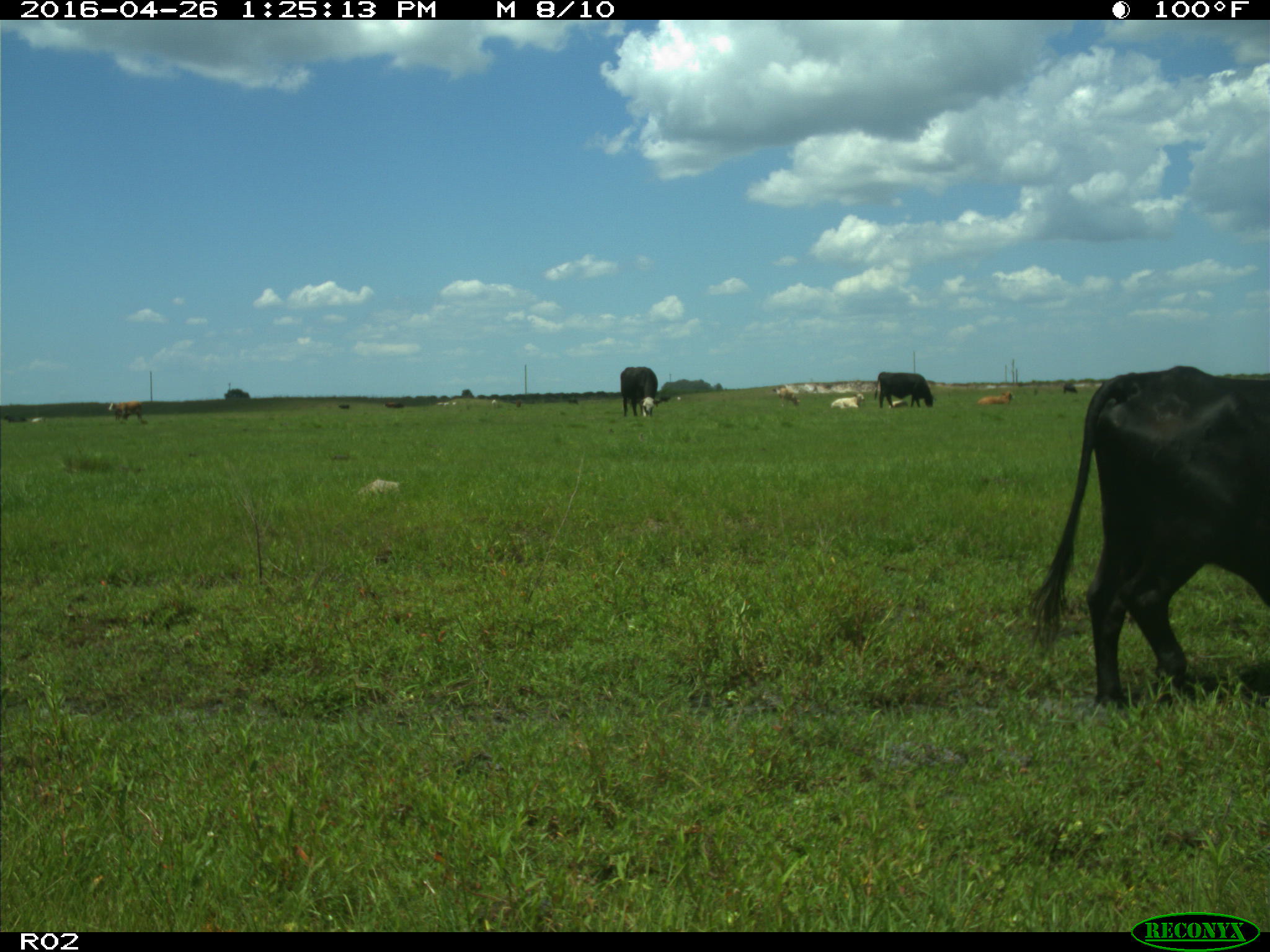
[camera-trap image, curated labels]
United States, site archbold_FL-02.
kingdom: Animalia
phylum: Chordata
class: Mammalia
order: Artiodactyla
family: Bovidae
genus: Bos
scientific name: Bos taurus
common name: domestic cow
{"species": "Bos taurus (domestic cow)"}